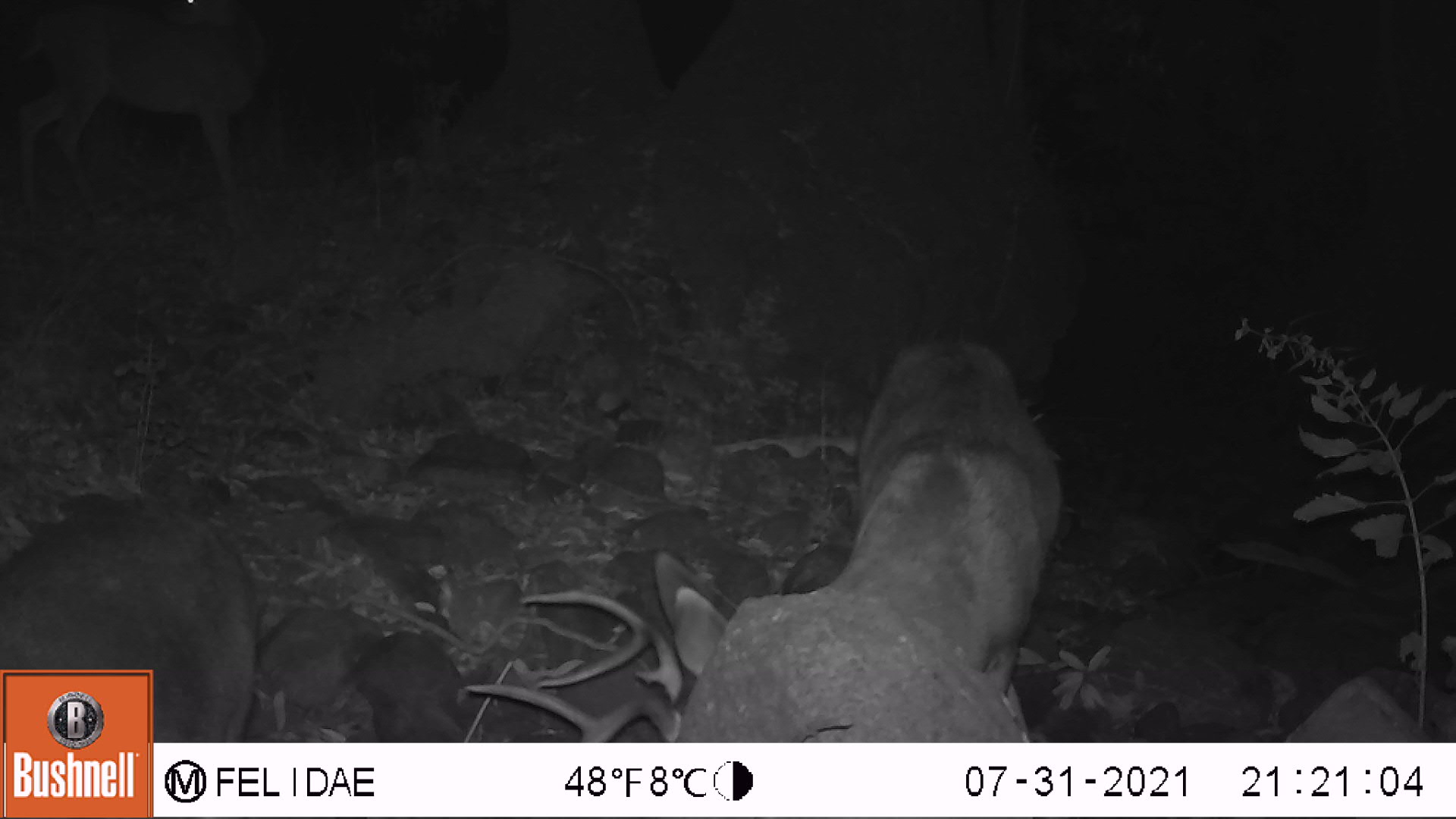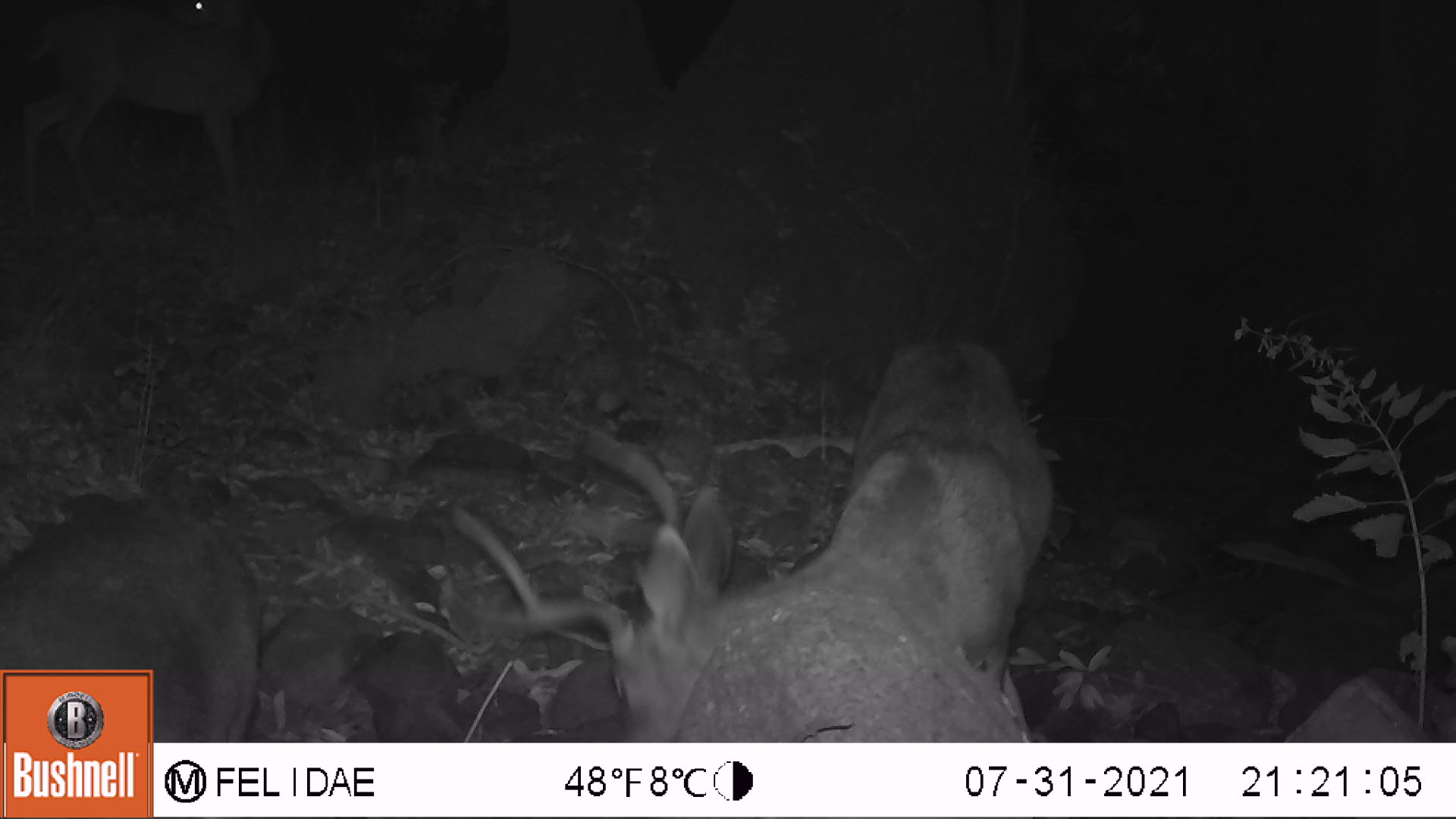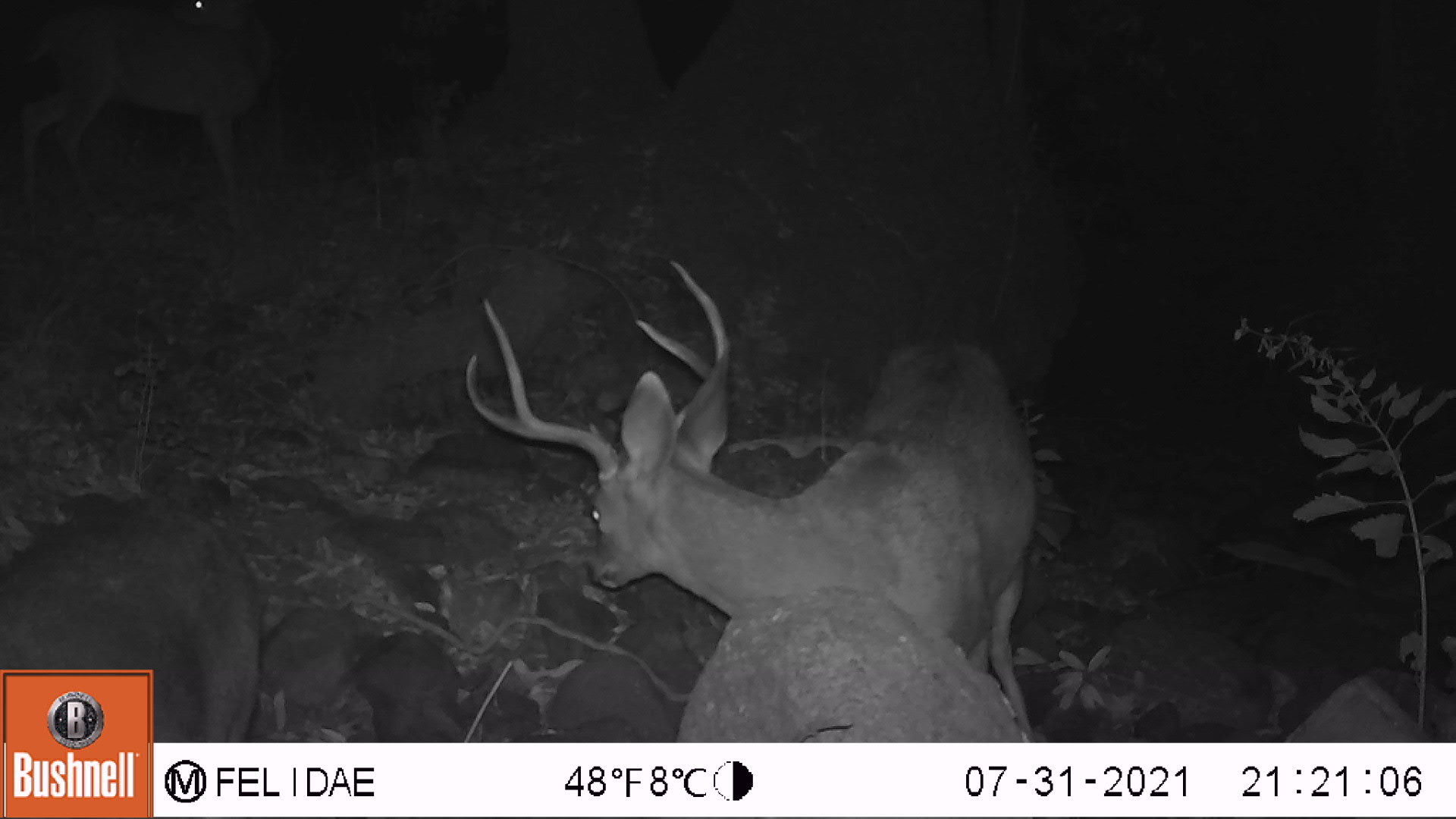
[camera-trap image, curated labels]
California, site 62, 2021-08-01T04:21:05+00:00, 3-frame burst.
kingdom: Animalia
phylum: Chordata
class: Mammalia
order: Artiodactyla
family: Cervidae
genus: Odocoileus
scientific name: Odocoileus hemionus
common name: mule deer